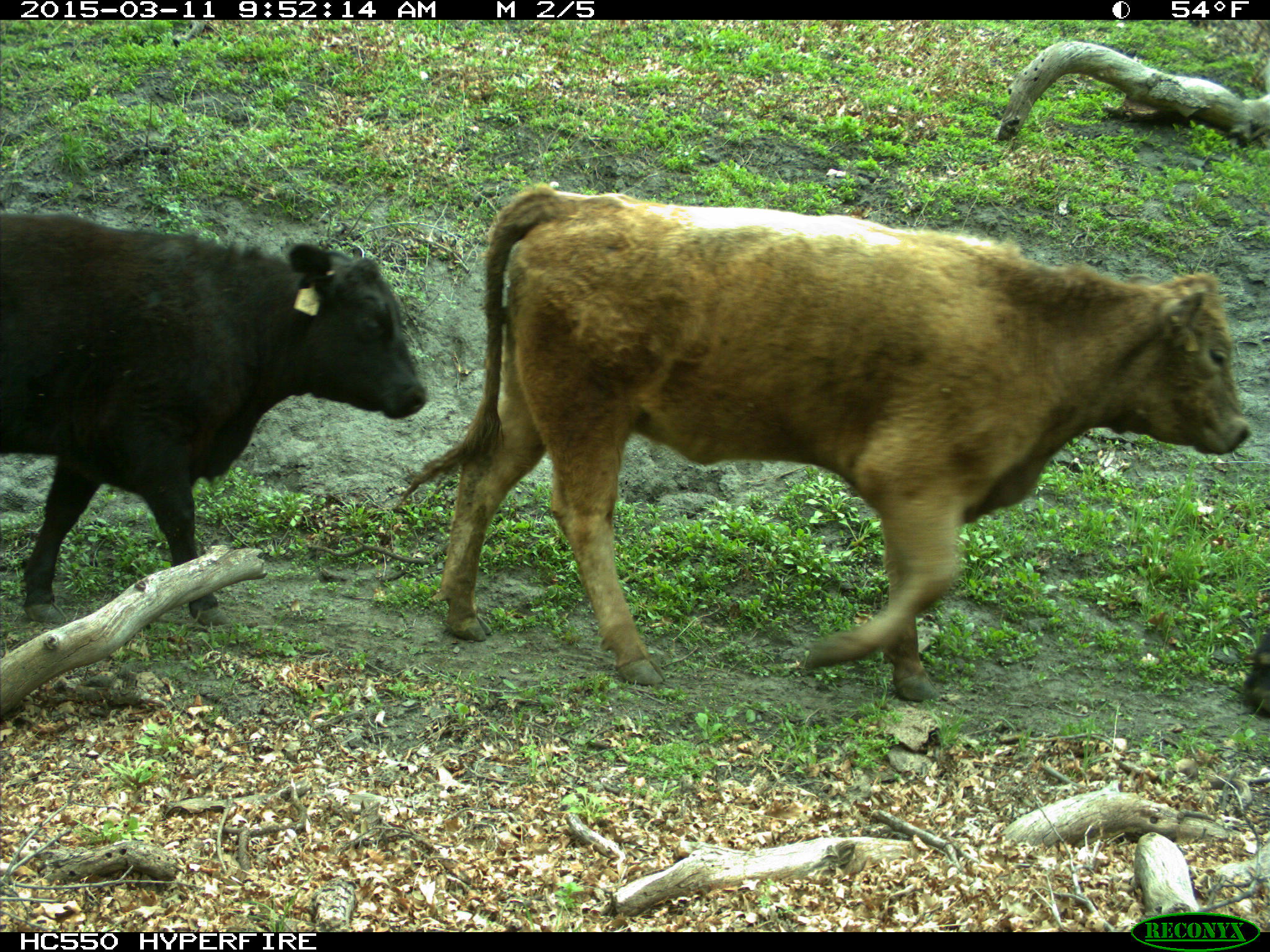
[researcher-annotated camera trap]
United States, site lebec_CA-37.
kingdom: Animalia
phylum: Chordata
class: Mammalia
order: Artiodactyla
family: Bovidae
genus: Bos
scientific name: Bos taurus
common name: domestic cow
Bos taurus (domestic cow).